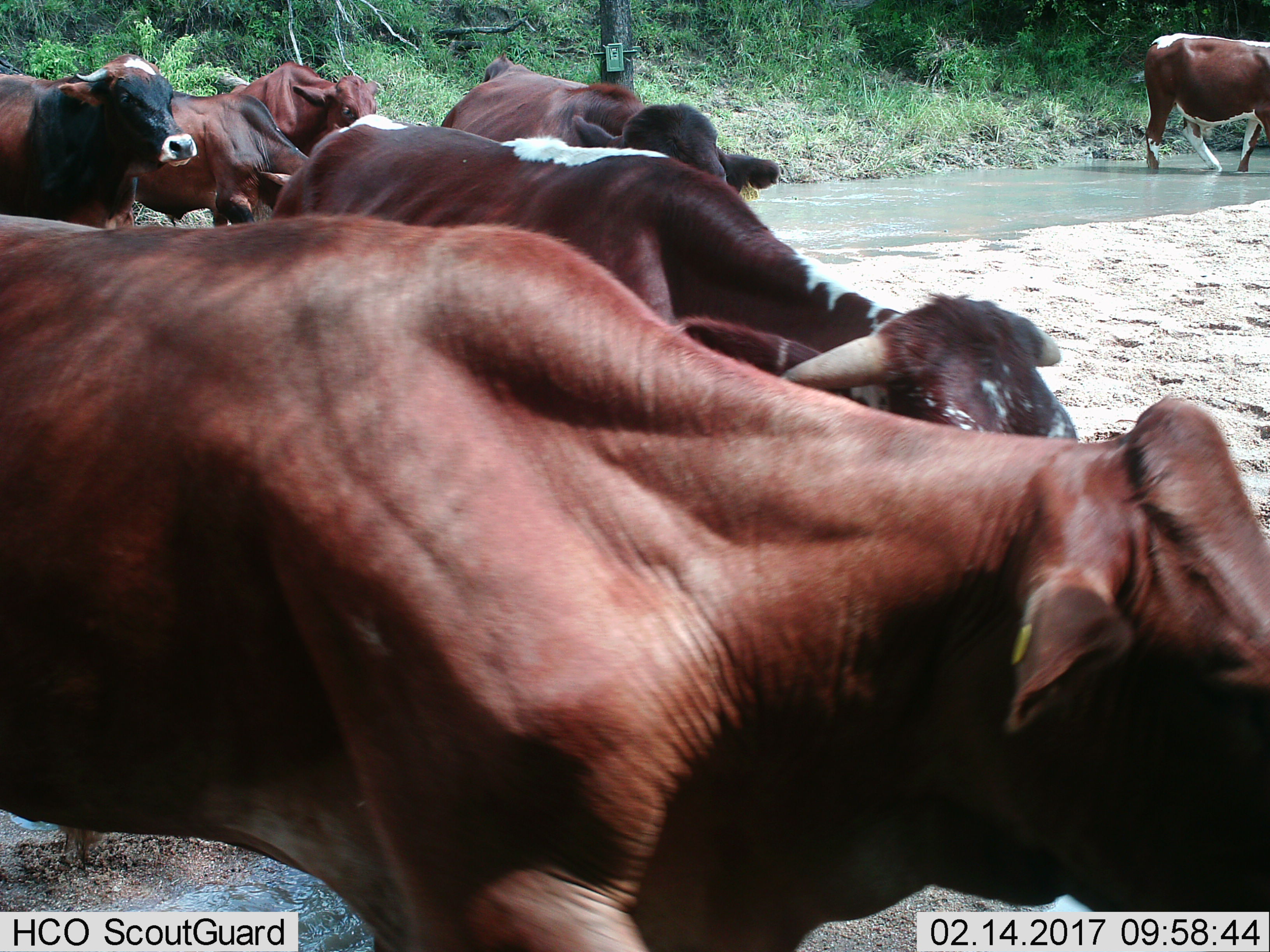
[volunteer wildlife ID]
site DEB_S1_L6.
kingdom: Animalia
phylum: Chordata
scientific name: Vertebrata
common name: domestic animal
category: domesticanimal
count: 7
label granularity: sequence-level